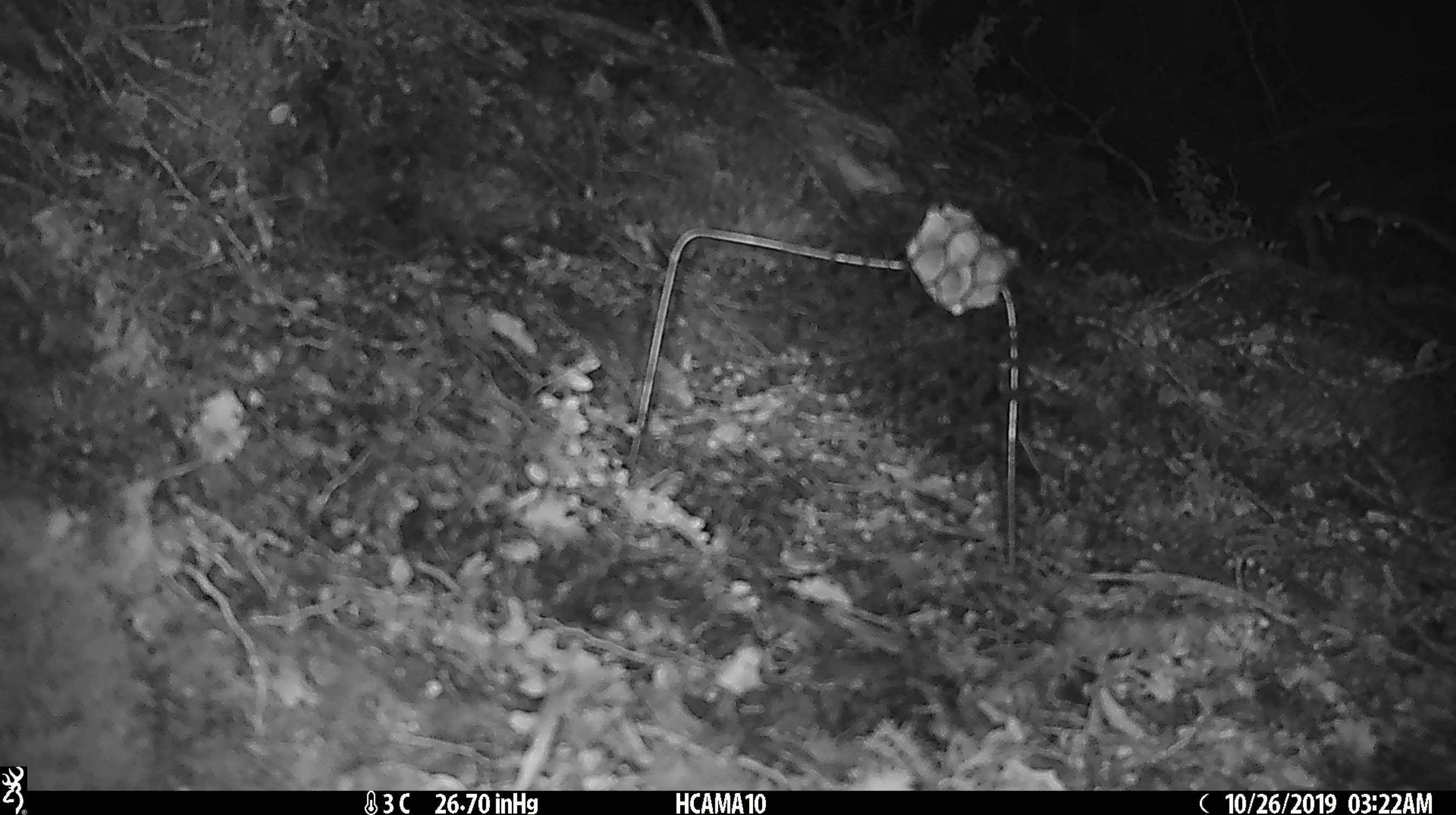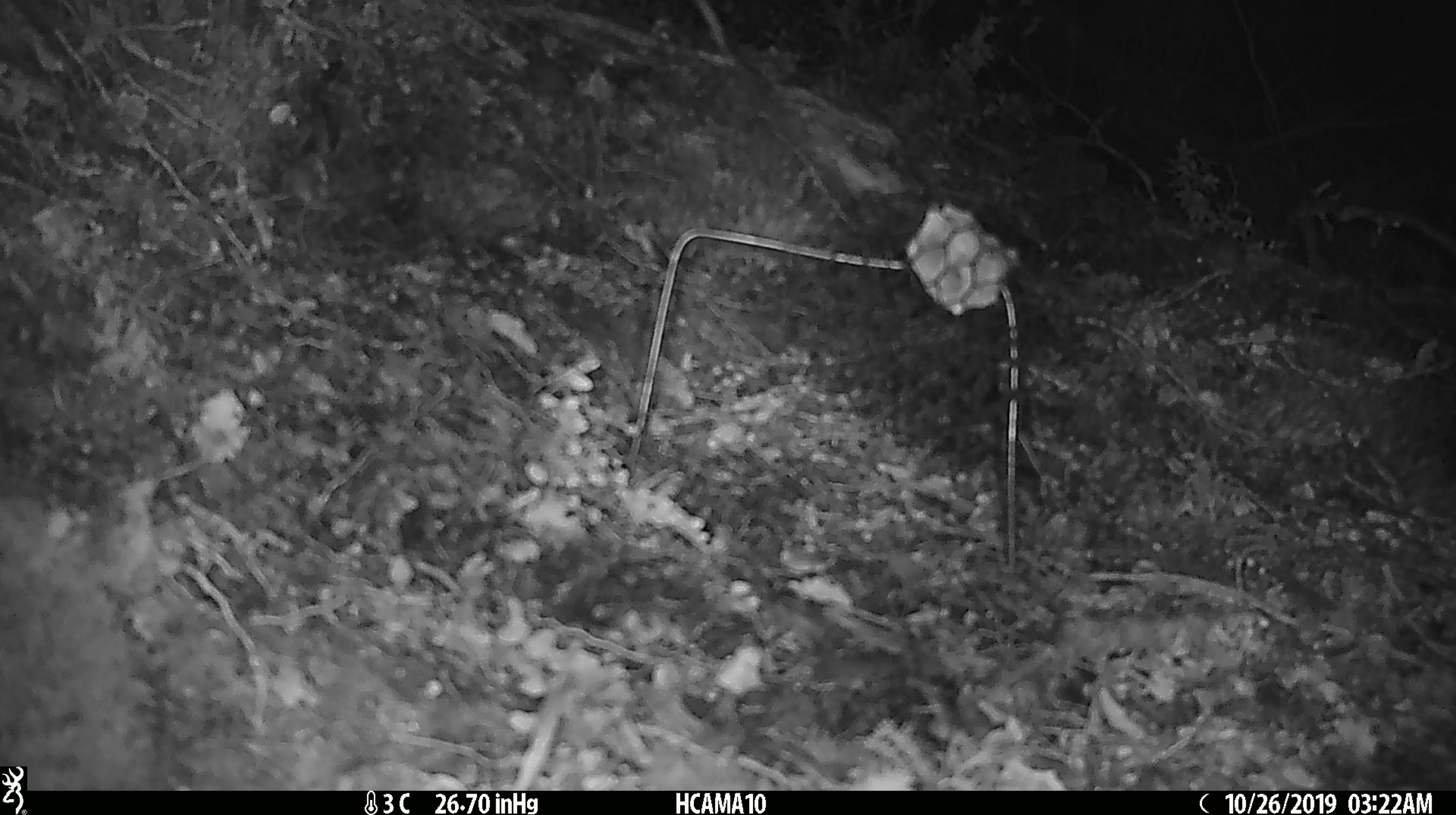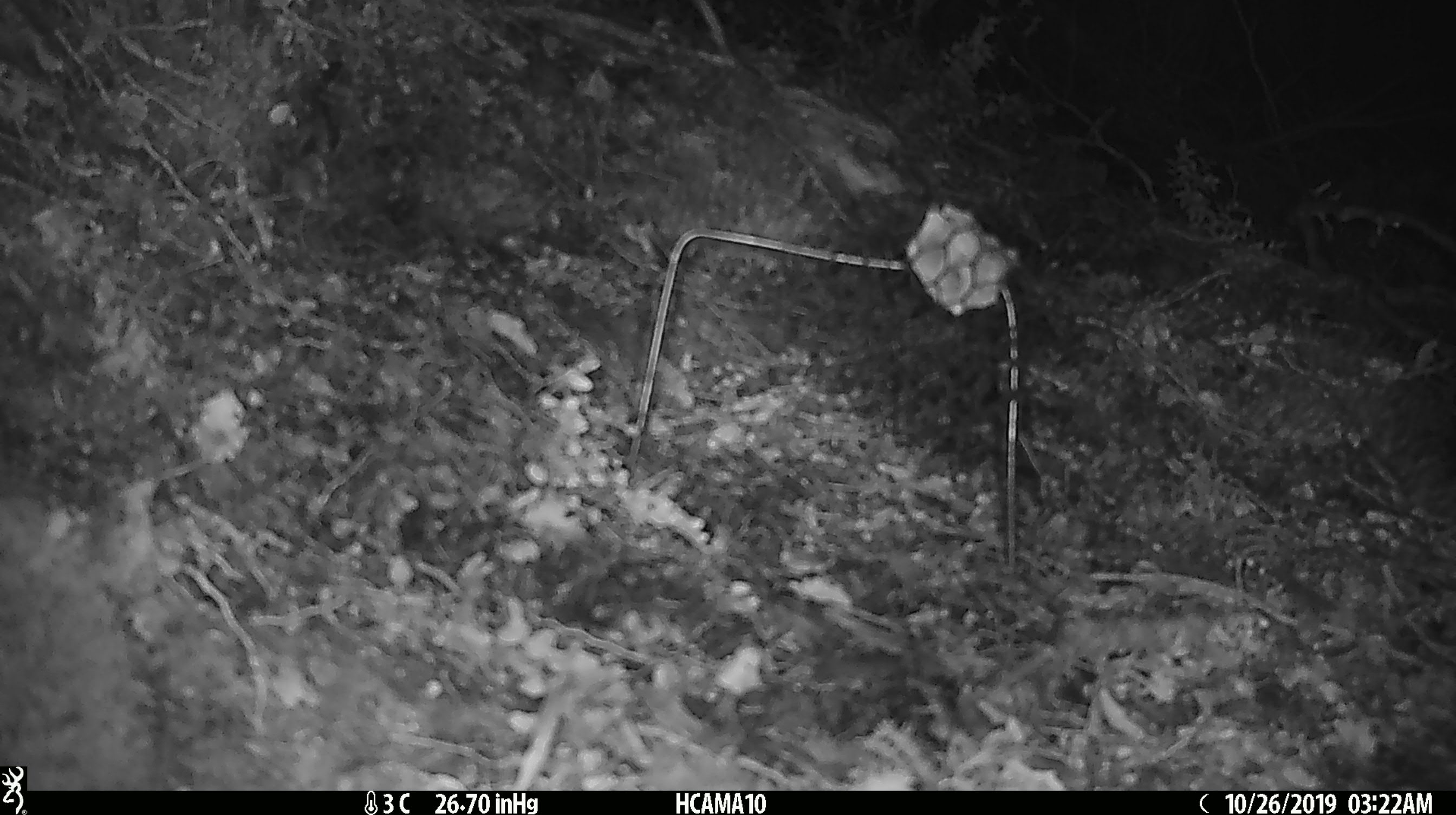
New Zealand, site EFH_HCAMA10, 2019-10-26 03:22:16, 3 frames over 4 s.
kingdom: Animalia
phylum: Chordata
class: Mammalia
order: Rodentia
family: Muridae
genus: Mus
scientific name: Mus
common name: mouse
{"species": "mouse (Mus)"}